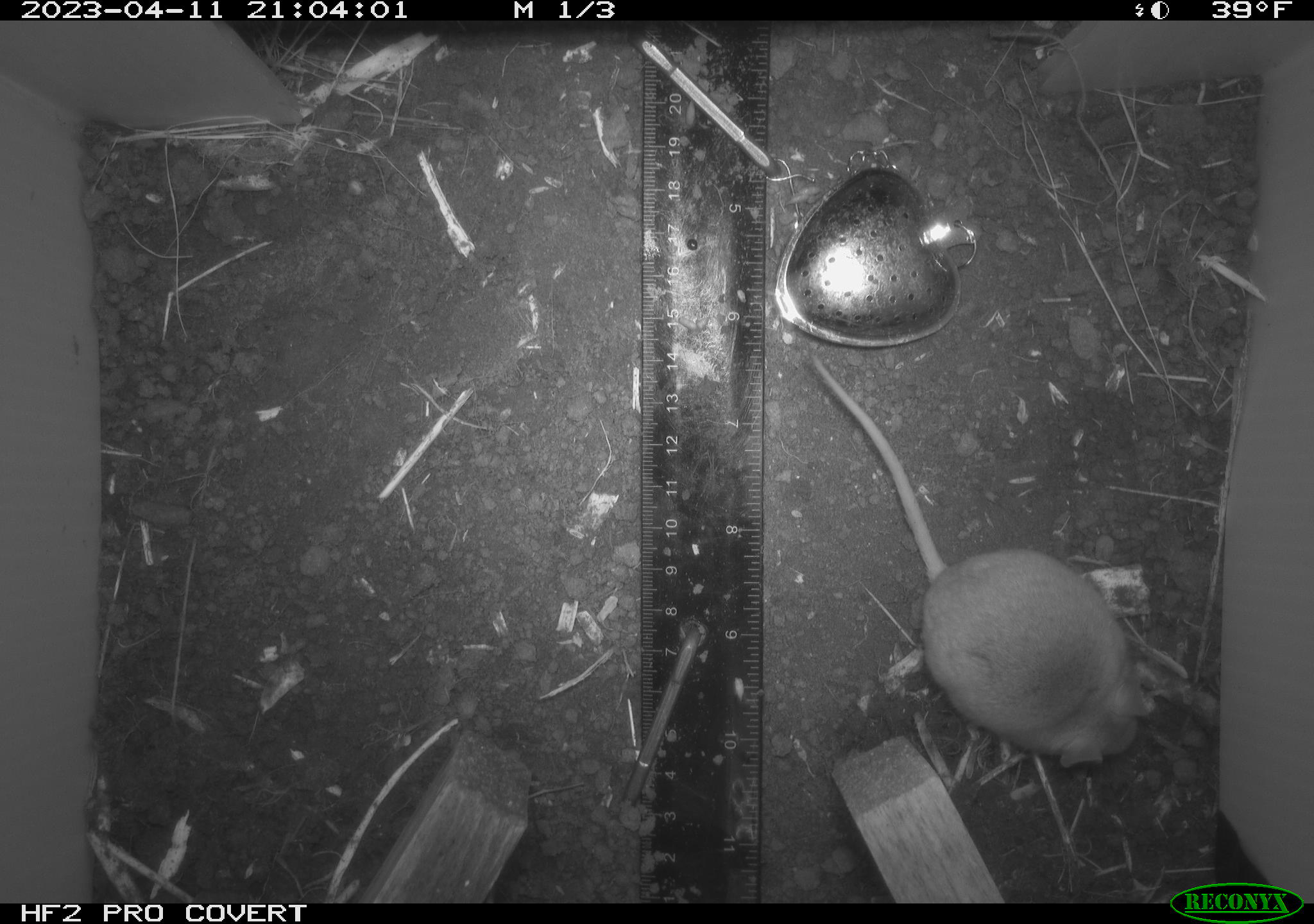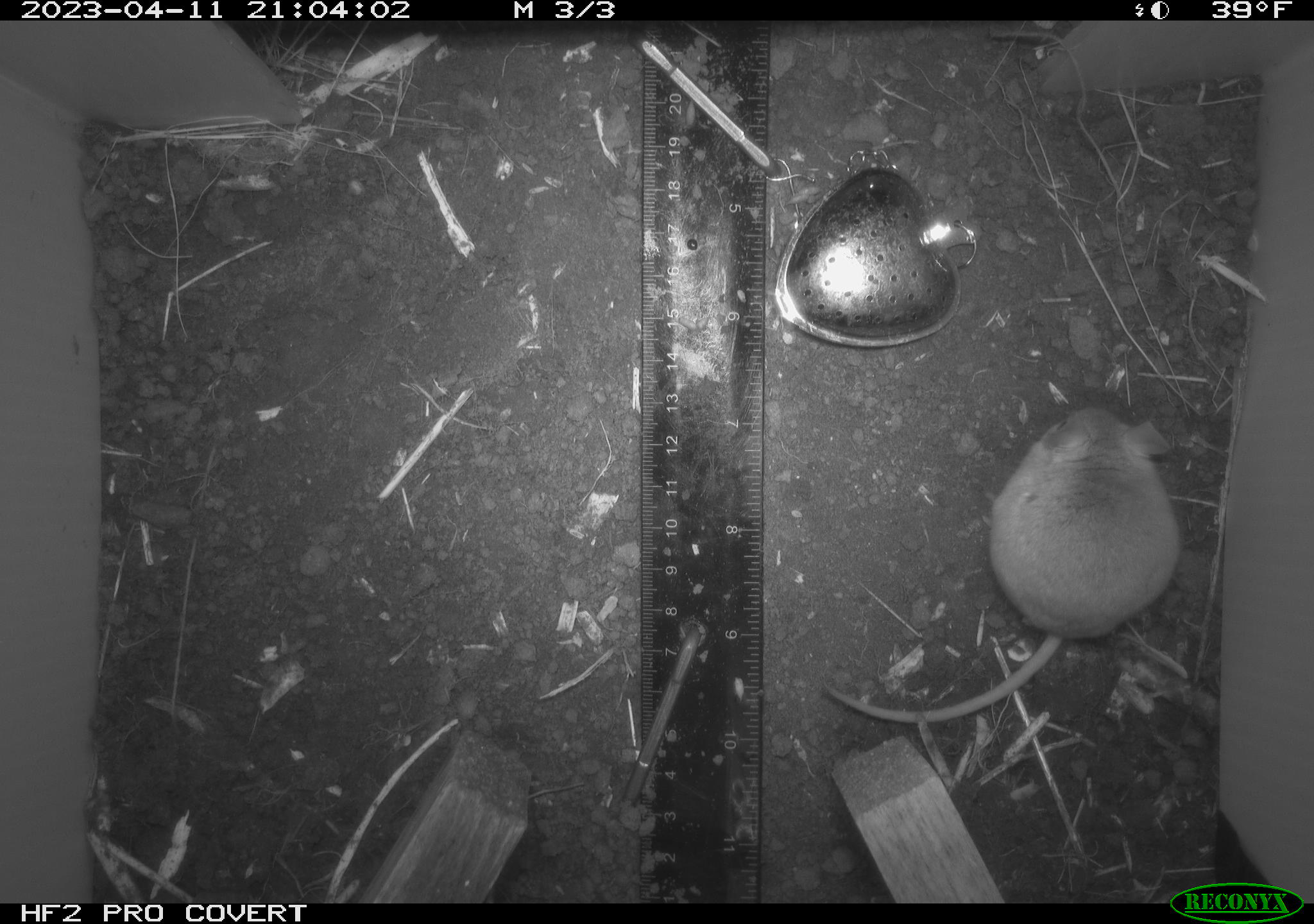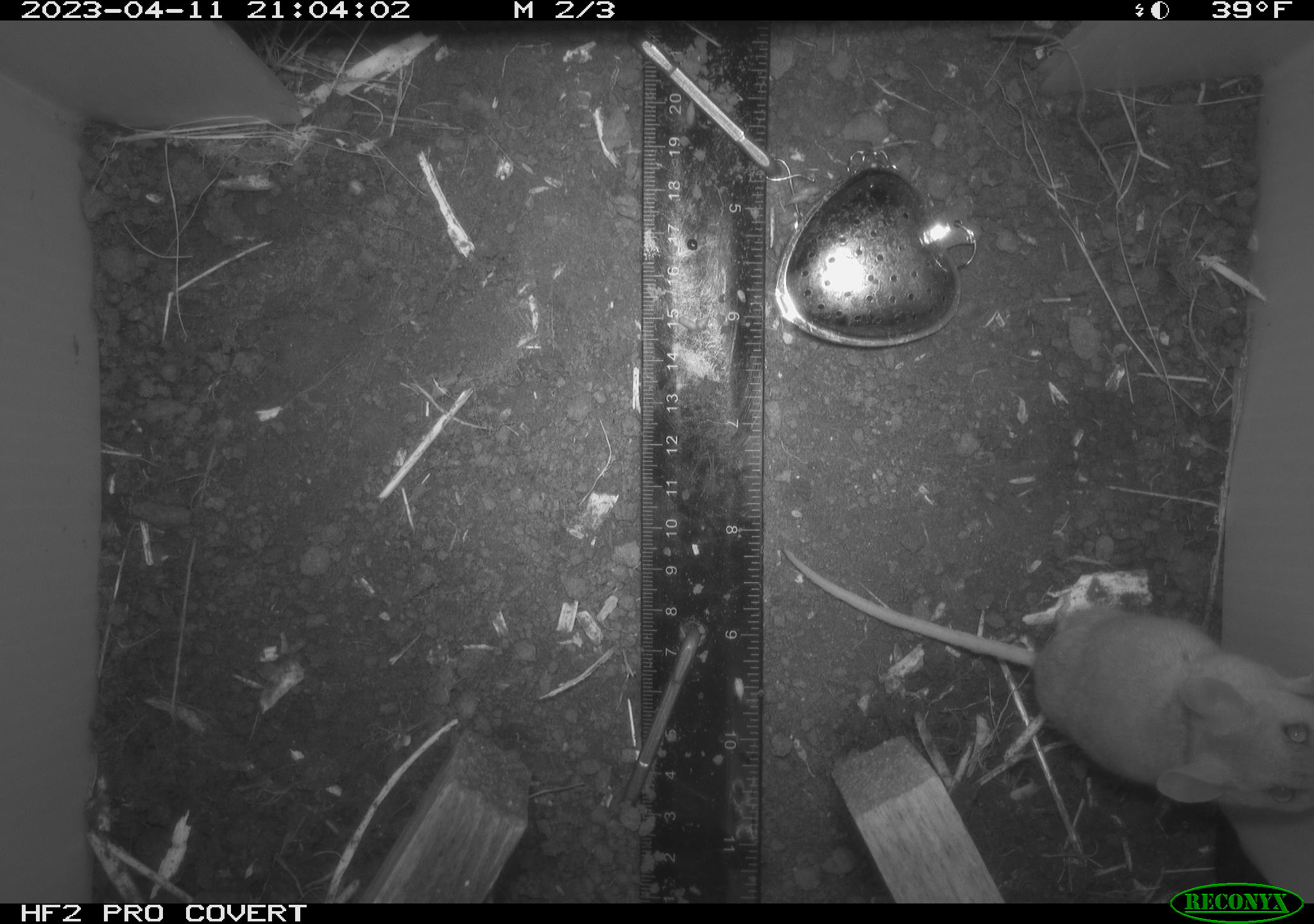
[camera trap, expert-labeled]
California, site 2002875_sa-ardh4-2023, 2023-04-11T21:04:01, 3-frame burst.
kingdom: Animalia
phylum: Chordata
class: Mammalia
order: Rodentia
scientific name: Rodentia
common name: mouse species